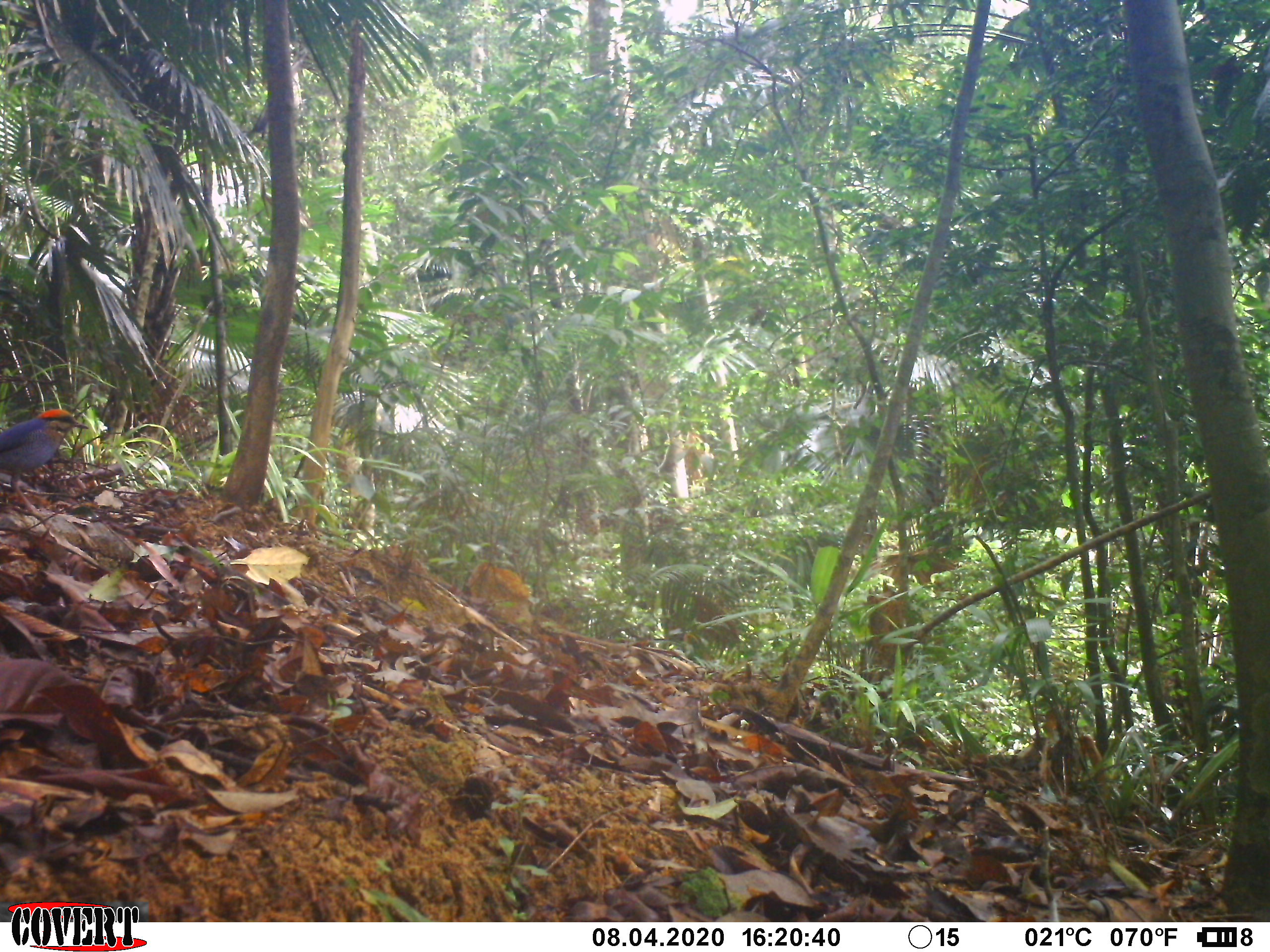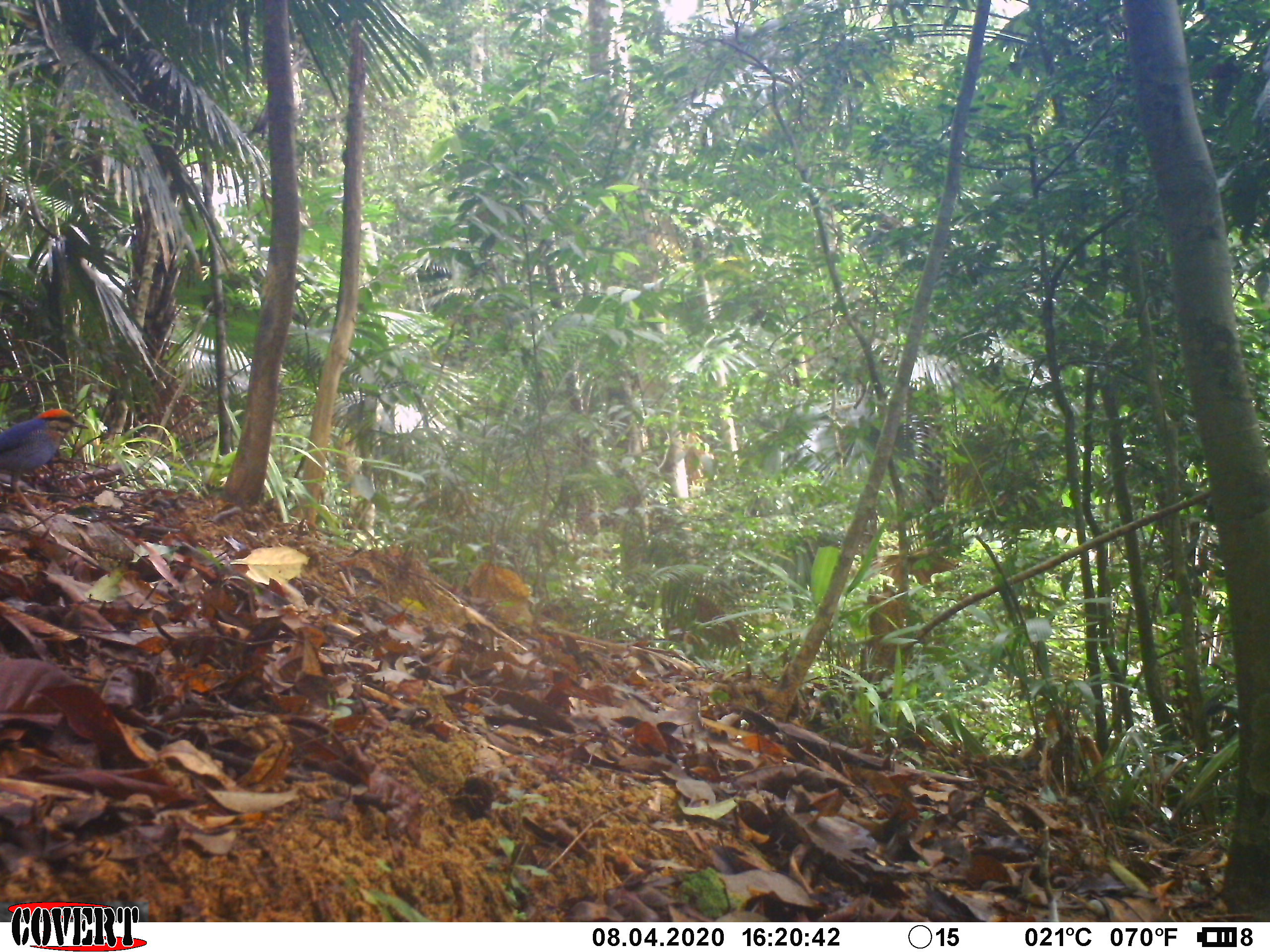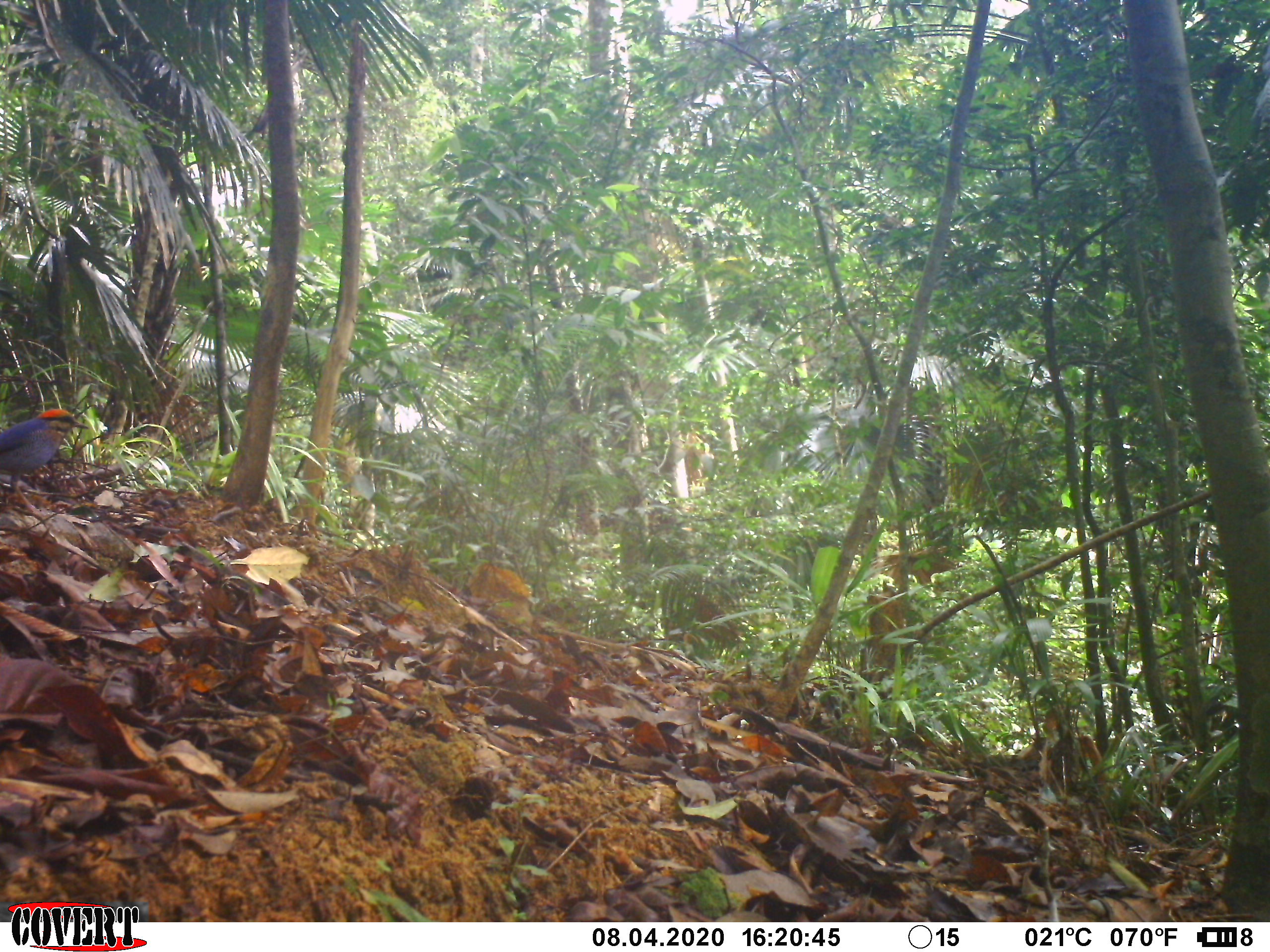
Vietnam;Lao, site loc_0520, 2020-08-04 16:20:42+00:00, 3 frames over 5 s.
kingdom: Animalia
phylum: Chordata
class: Aves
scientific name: Aves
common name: bird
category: unidentified bird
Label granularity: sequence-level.